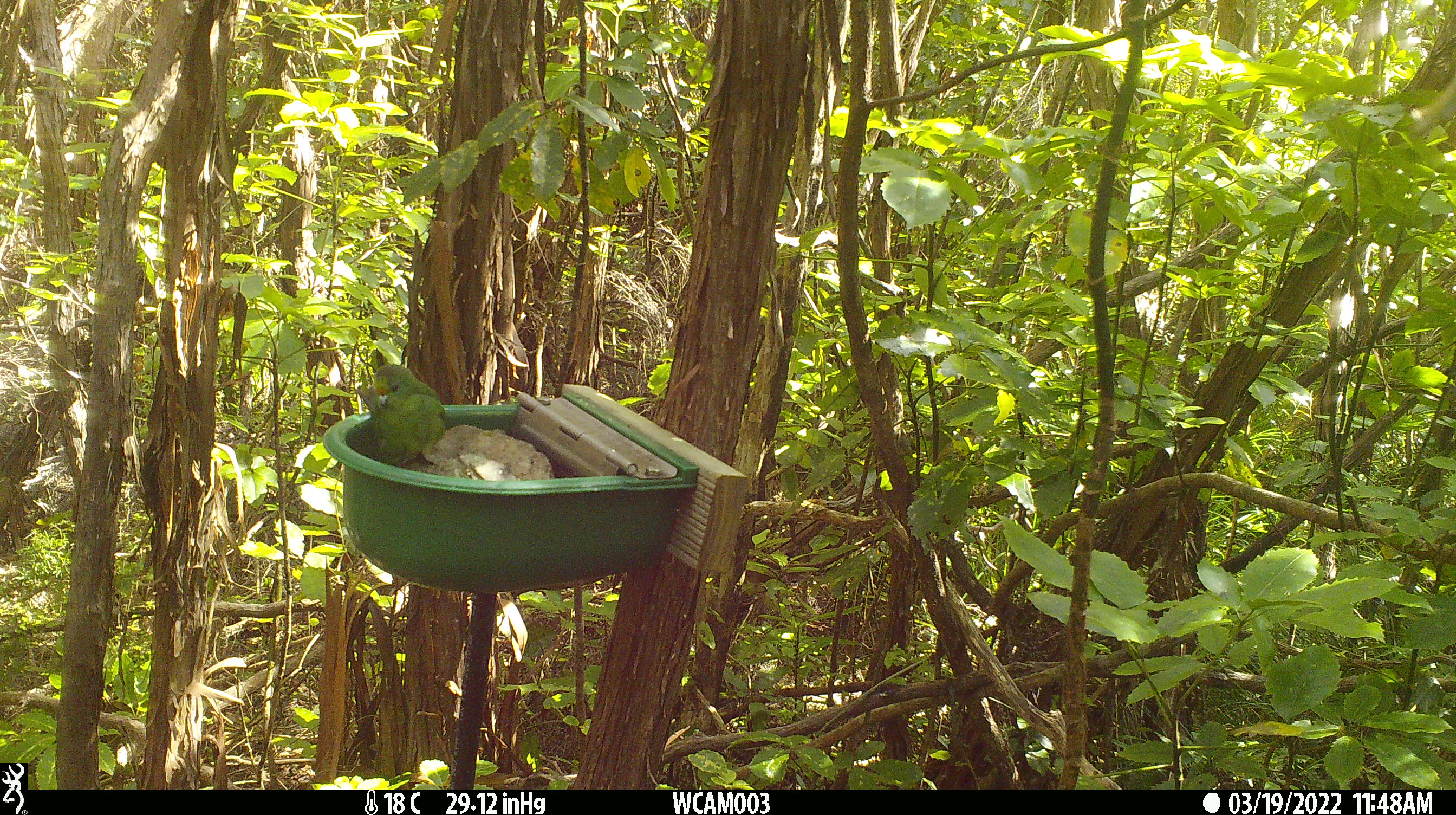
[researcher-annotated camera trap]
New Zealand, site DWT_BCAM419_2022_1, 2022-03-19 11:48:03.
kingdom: Animalia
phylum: Chordata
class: Aves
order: Psittaciformes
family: Psittaculidae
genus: Cyanoramphus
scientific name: Cyanoramphus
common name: parakeet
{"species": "parakeet (Cyanoramphus)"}